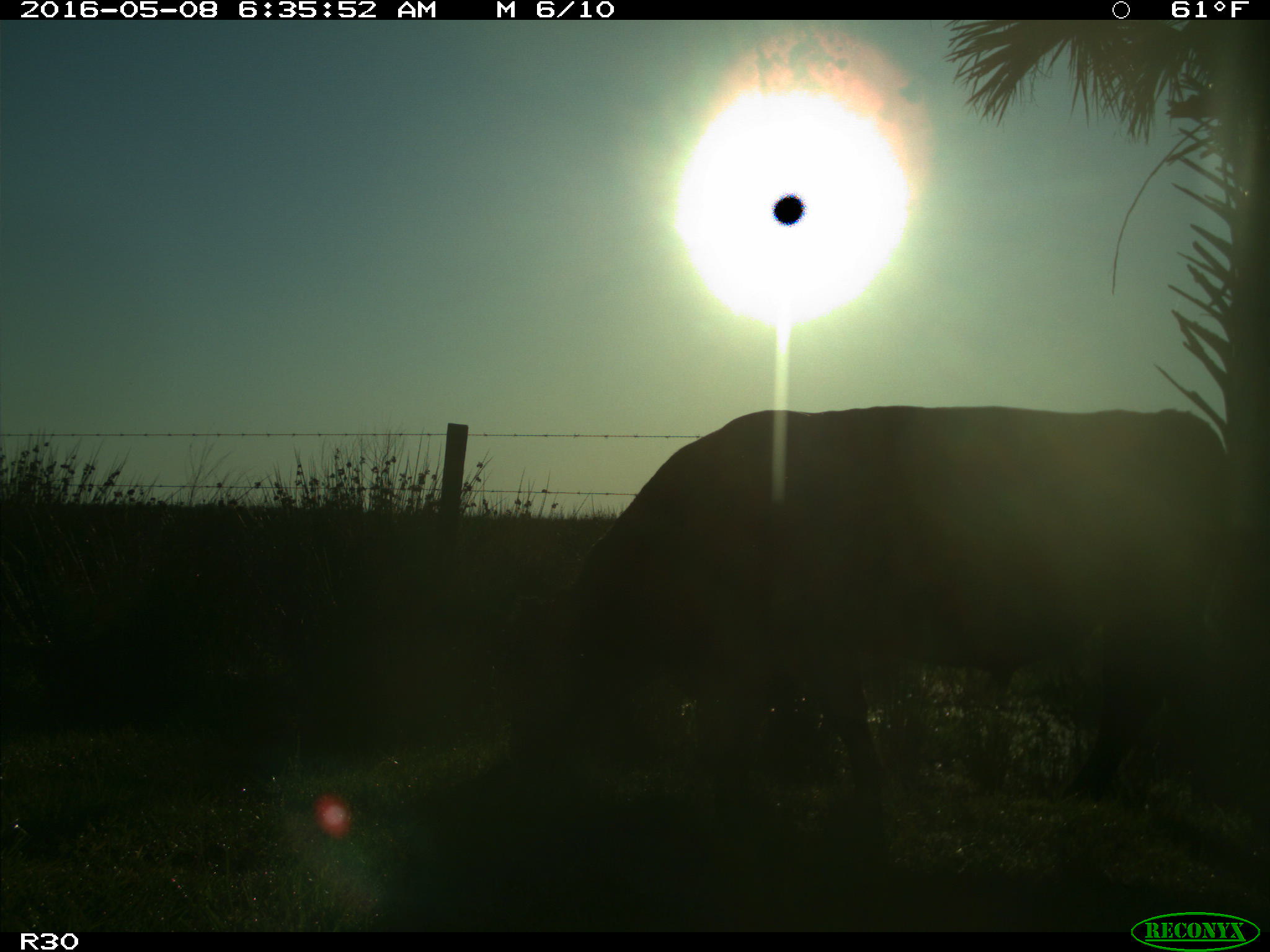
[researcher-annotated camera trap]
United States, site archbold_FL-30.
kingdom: Animalia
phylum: Chordata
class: Mammalia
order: Artiodactyla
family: Bovidae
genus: Bos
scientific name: Bos taurus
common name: domestic cow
Bos taurus (domestic cow).